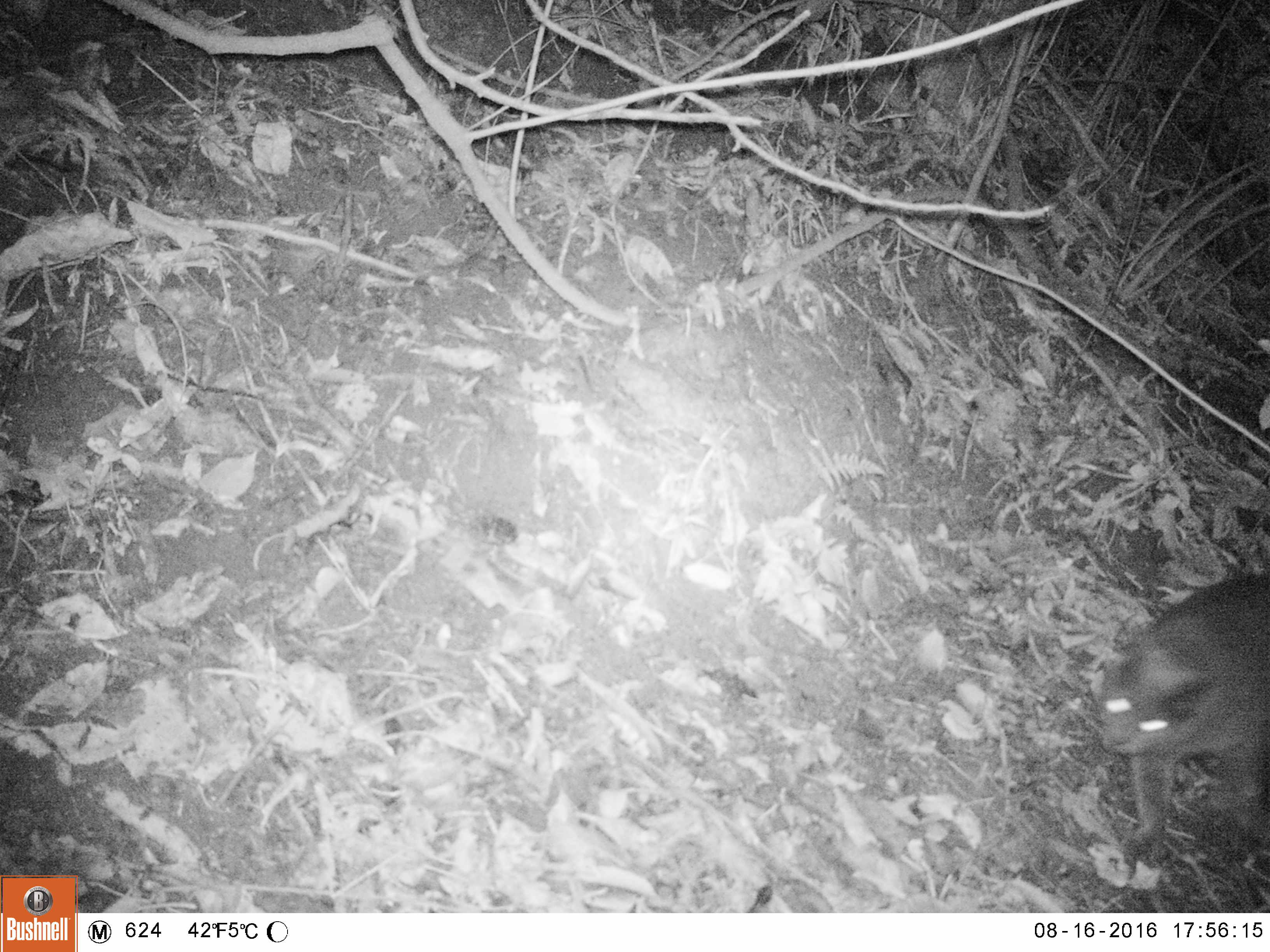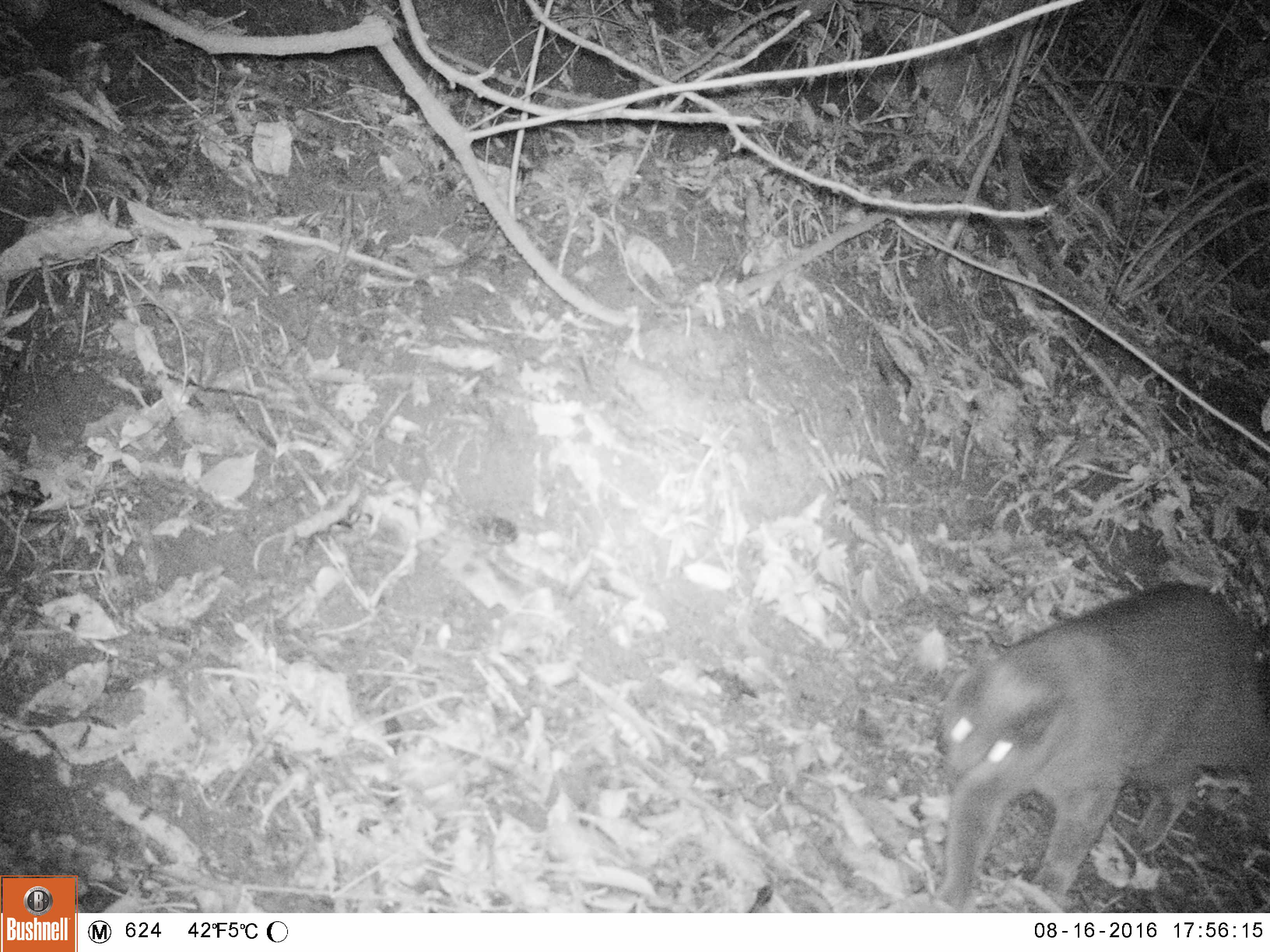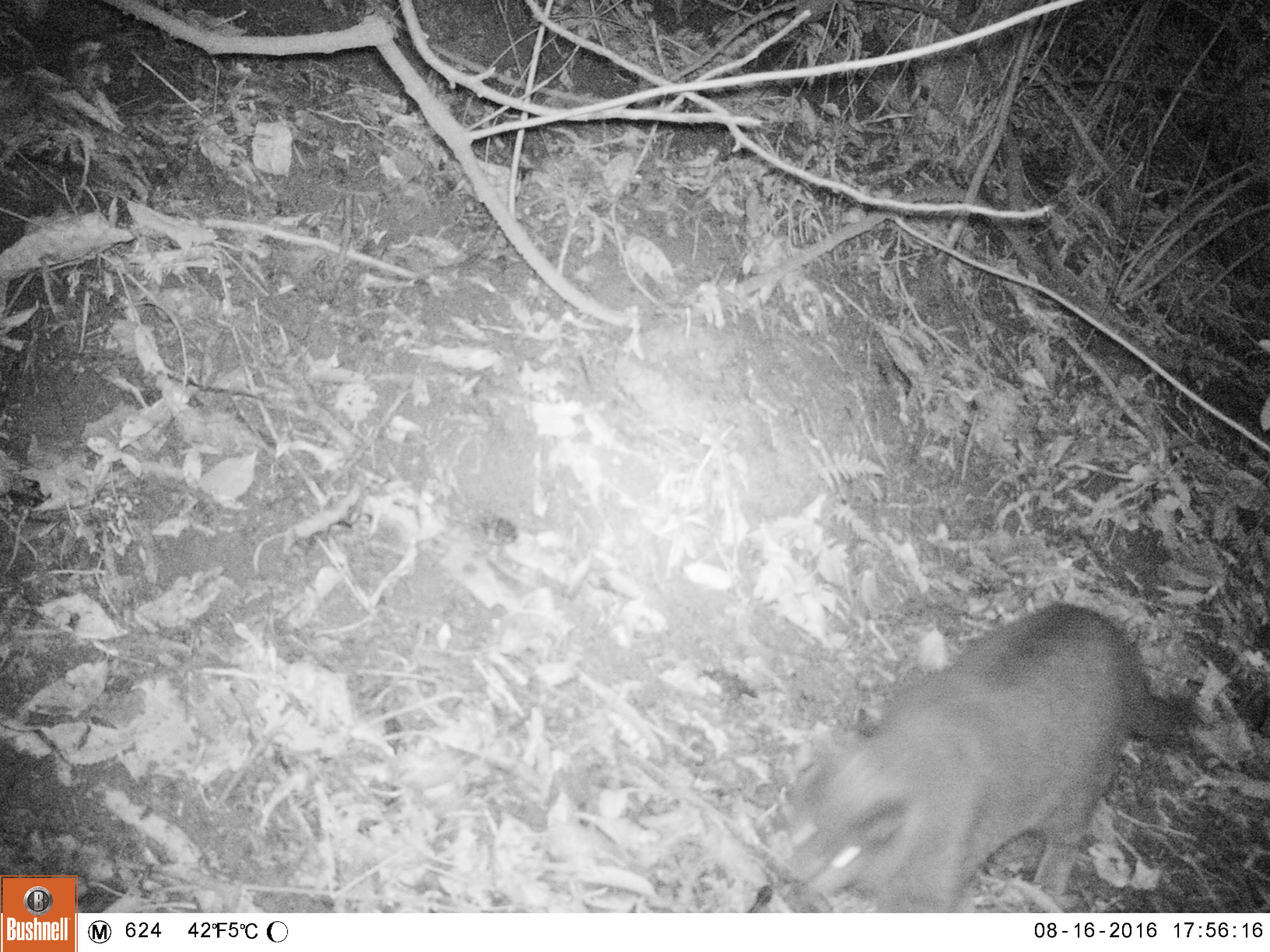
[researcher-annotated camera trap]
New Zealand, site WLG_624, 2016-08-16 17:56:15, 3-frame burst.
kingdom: Animalia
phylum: Chordata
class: Mammalia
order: Carnivora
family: Felidae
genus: Felis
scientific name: Felis catus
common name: domestic cat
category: cat